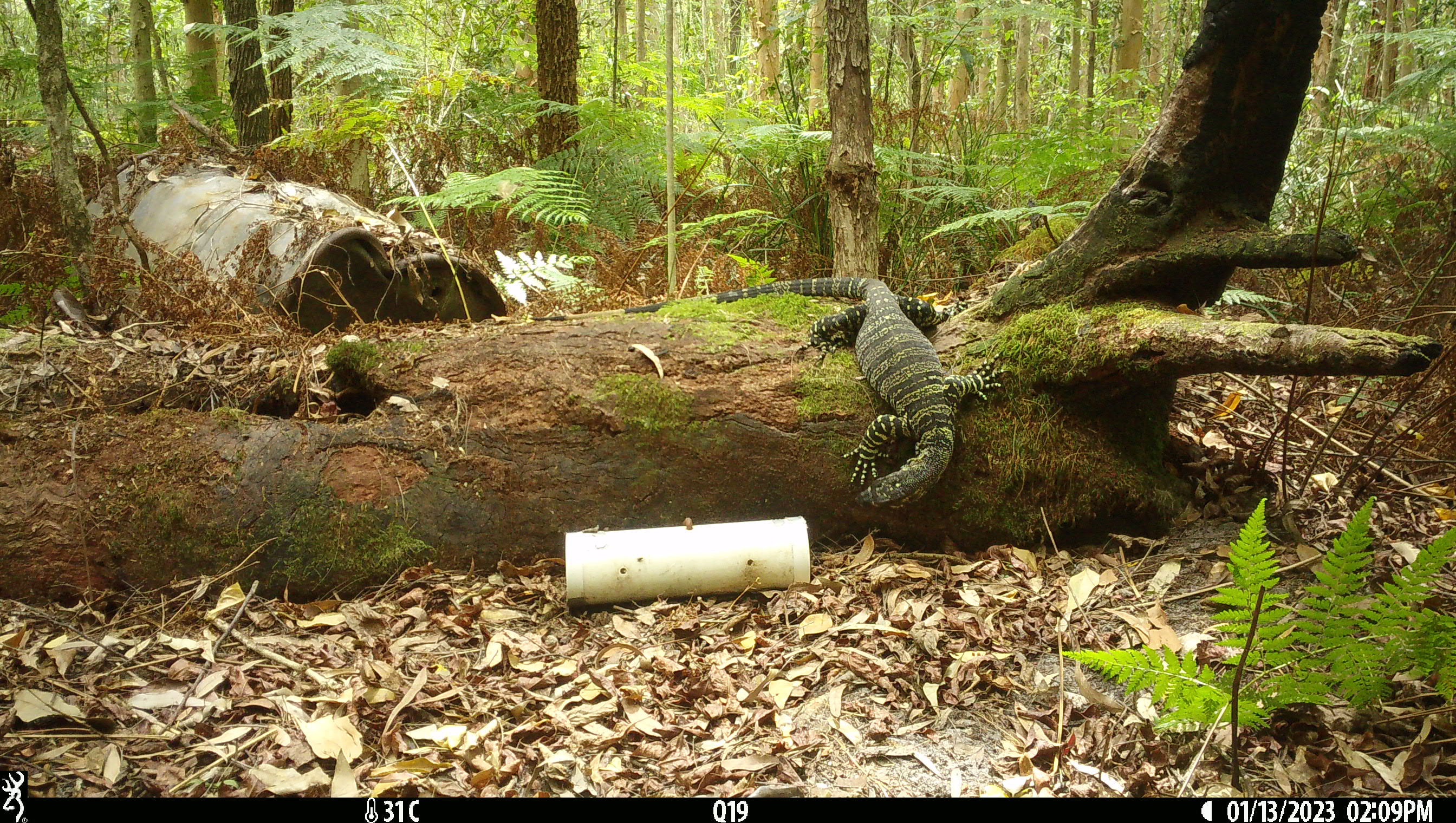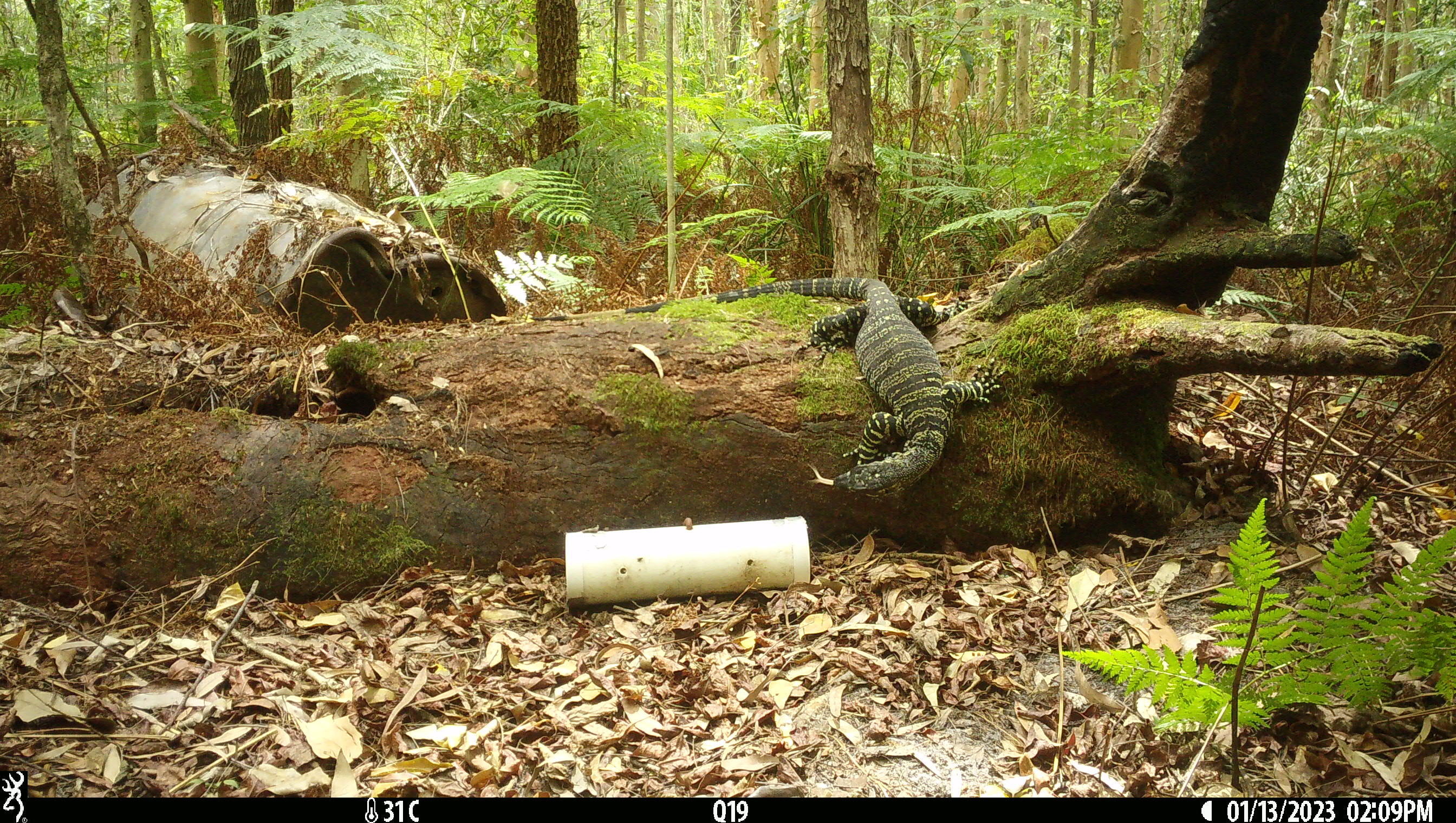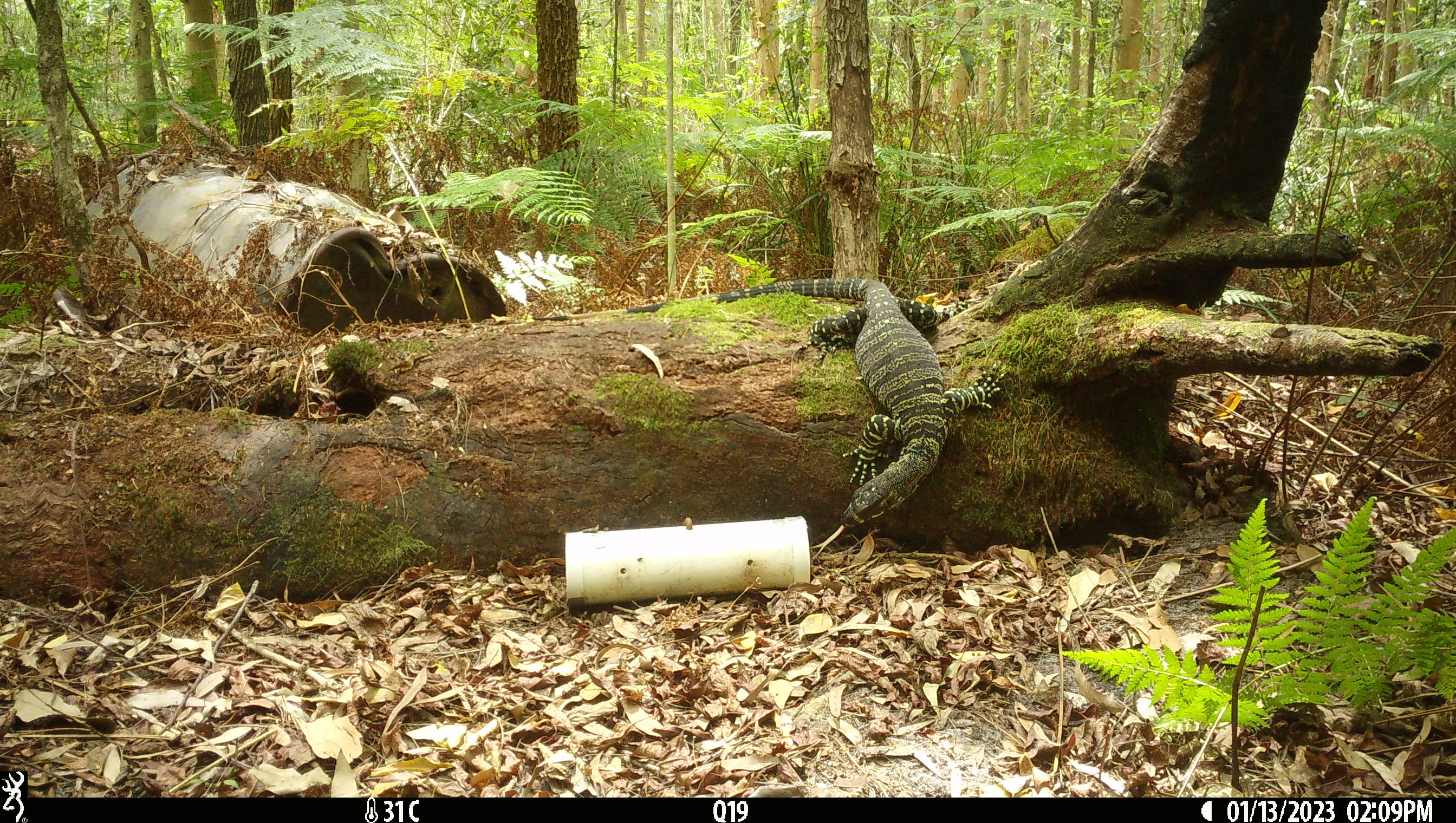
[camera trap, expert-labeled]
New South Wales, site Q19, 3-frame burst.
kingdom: Animalia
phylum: Chordata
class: Reptilia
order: Squamata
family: Varanidae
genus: Varanus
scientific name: Varanus varius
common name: lace monitor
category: goanna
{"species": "goanna (lace monitor) (Varanus varius)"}